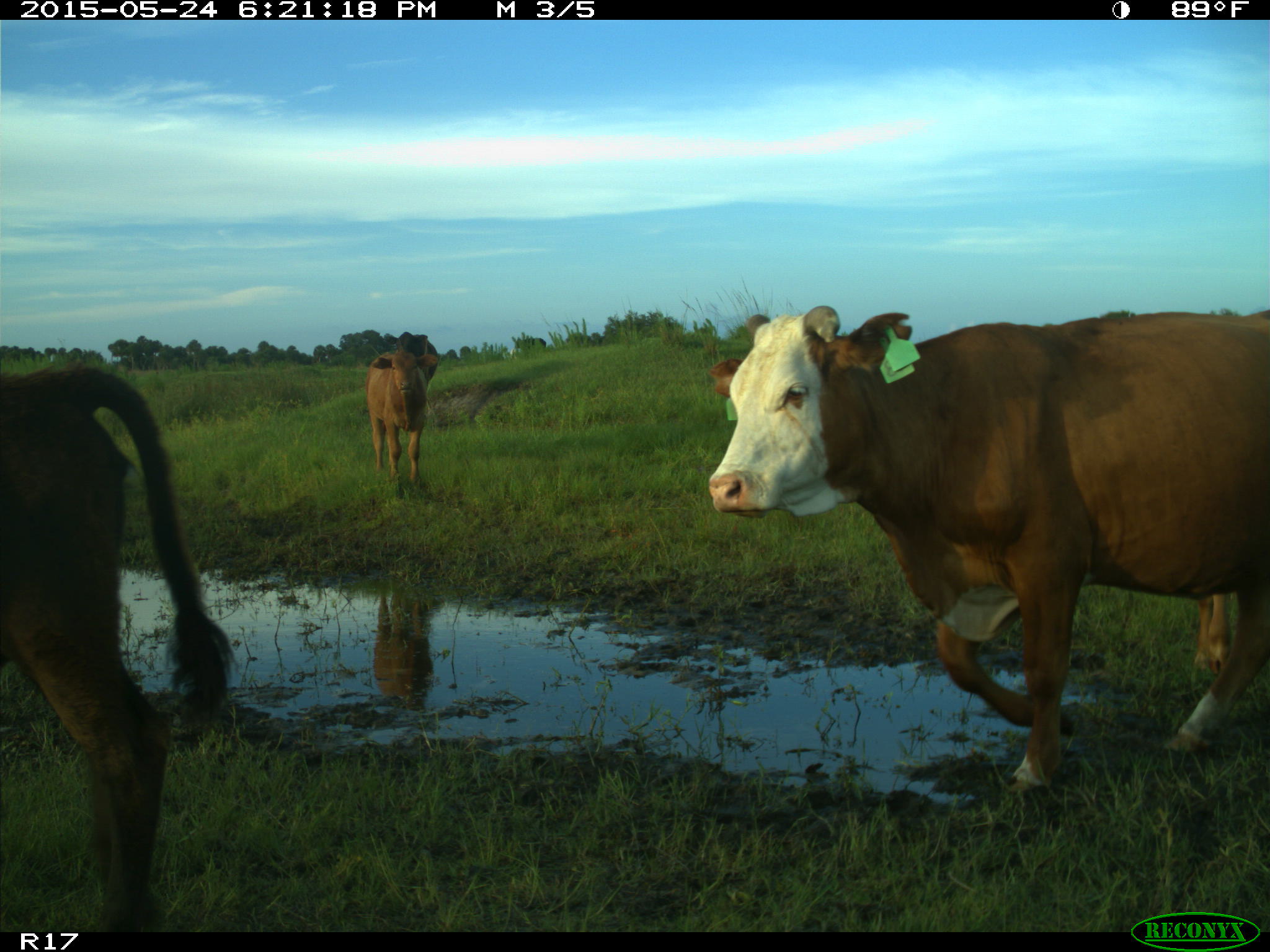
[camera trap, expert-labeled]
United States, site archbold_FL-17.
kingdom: Animalia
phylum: Chordata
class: Mammalia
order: Artiodactyla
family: Bovidae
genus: Bos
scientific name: Bos taurus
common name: domestic cow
Bos taurus (domestic cow).